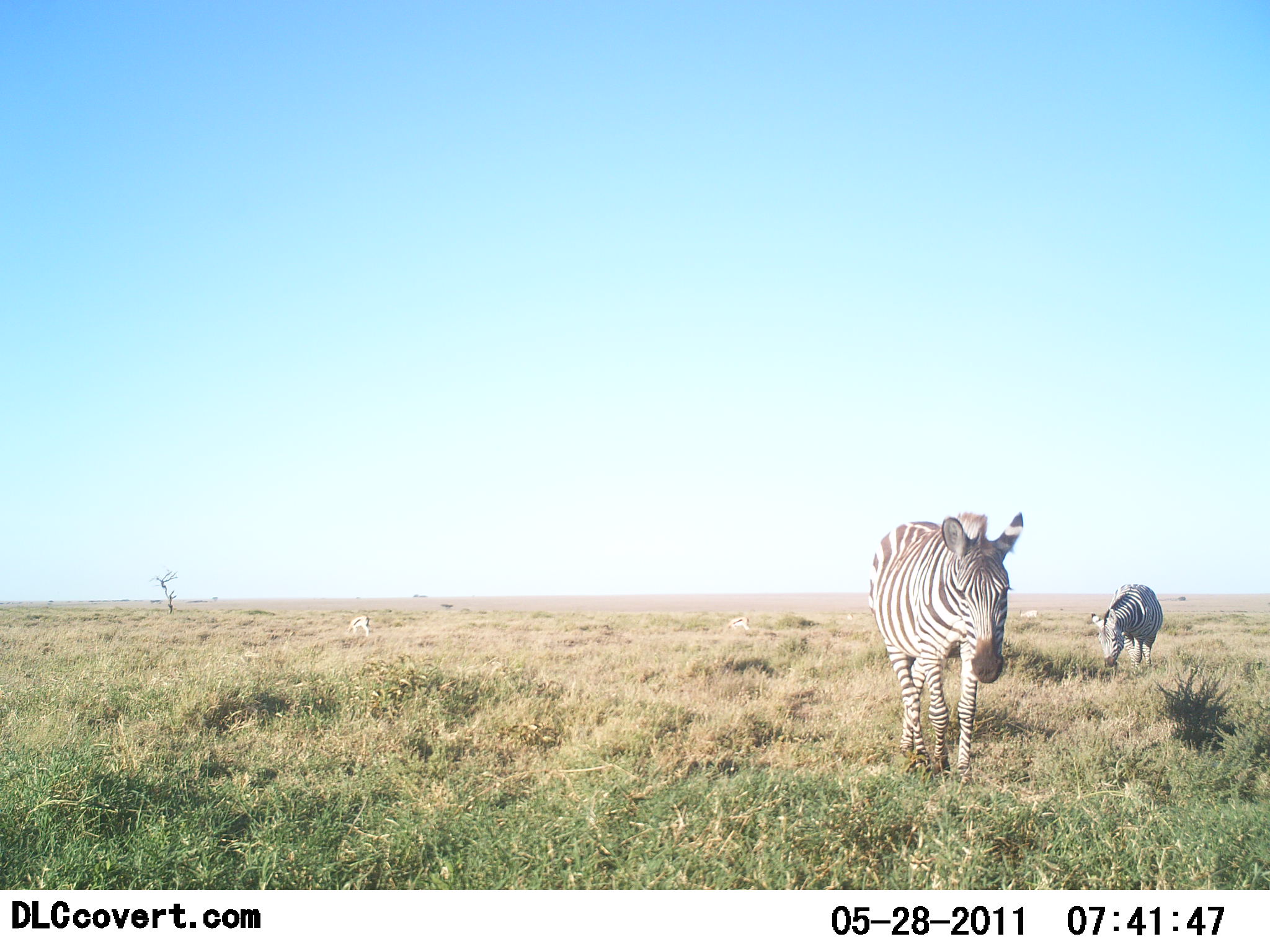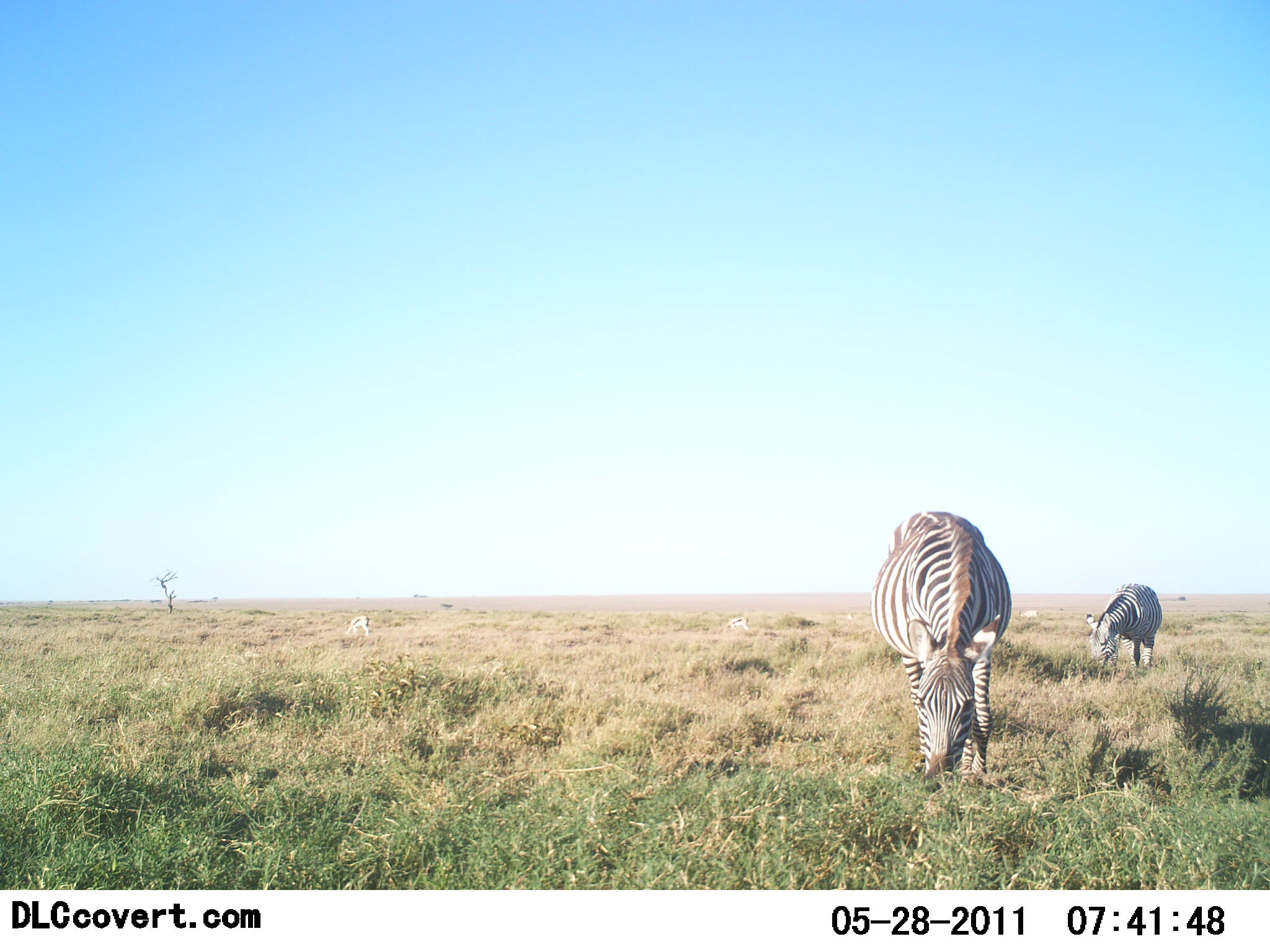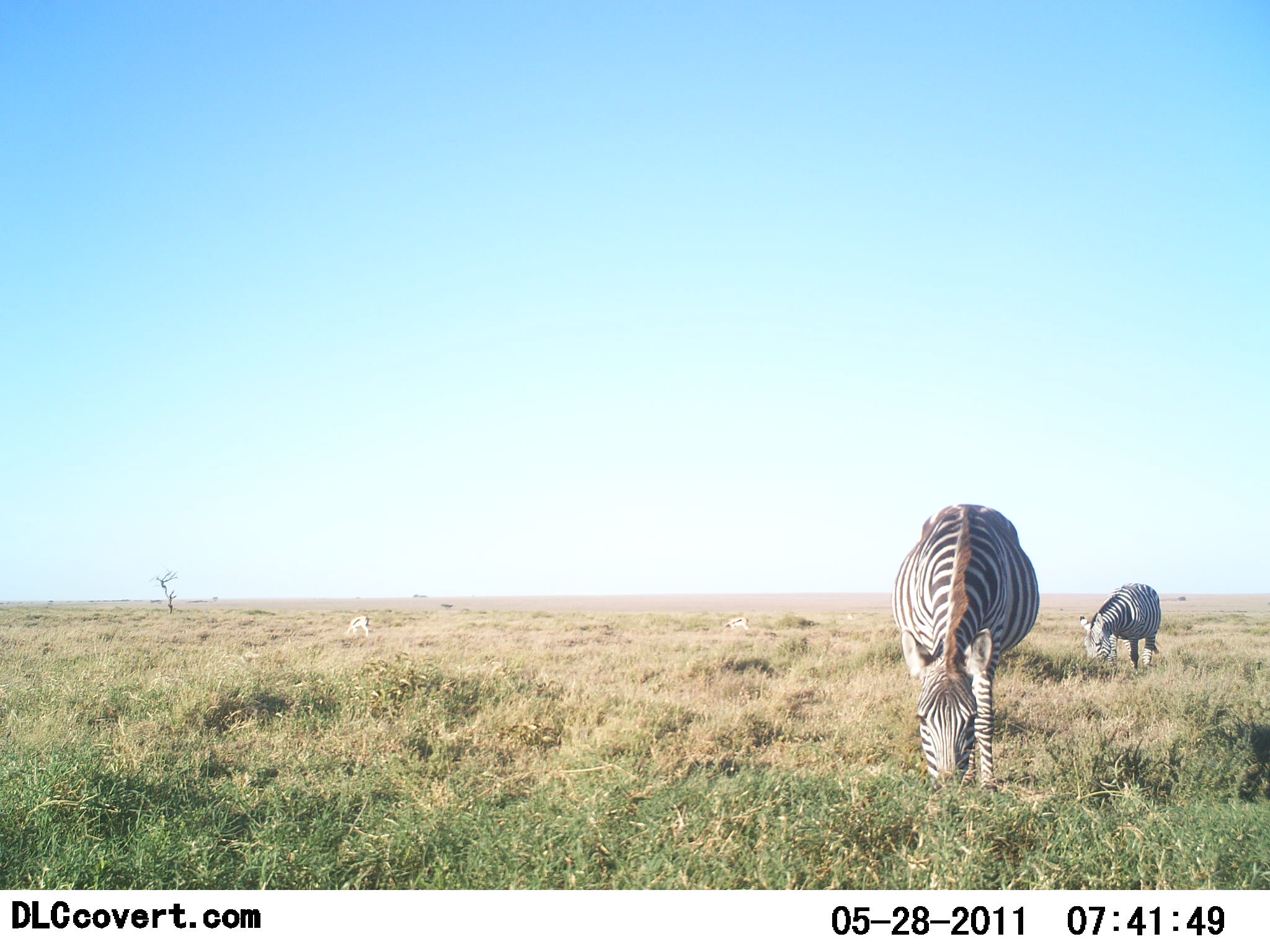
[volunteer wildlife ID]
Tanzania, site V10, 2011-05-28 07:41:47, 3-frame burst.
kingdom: Animalia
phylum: Chordata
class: Mammalia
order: Perissodactyla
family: Equidae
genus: Equus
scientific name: Equus quagga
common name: plains zebra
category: zebra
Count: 2.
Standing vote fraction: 9%.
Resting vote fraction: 0%.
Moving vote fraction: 45%.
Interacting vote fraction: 0%.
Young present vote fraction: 0%.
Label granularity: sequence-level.